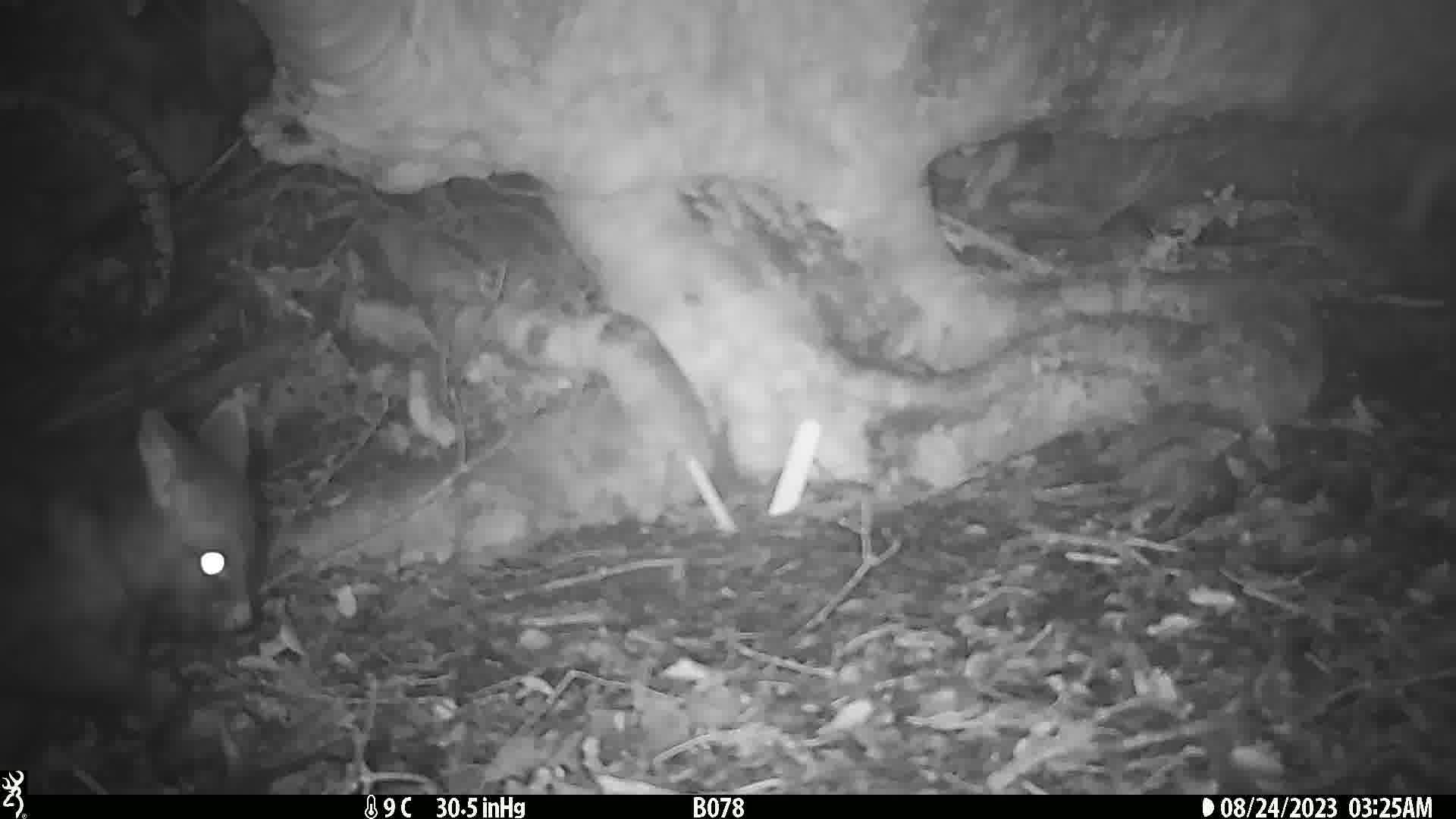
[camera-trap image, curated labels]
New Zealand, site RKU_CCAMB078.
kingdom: Animalia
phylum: Chordata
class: Mammalia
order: Diprotodontia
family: Phalangeridae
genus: Trichosurus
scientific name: Trichosurus vulpecula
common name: common brushtail possum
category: possum